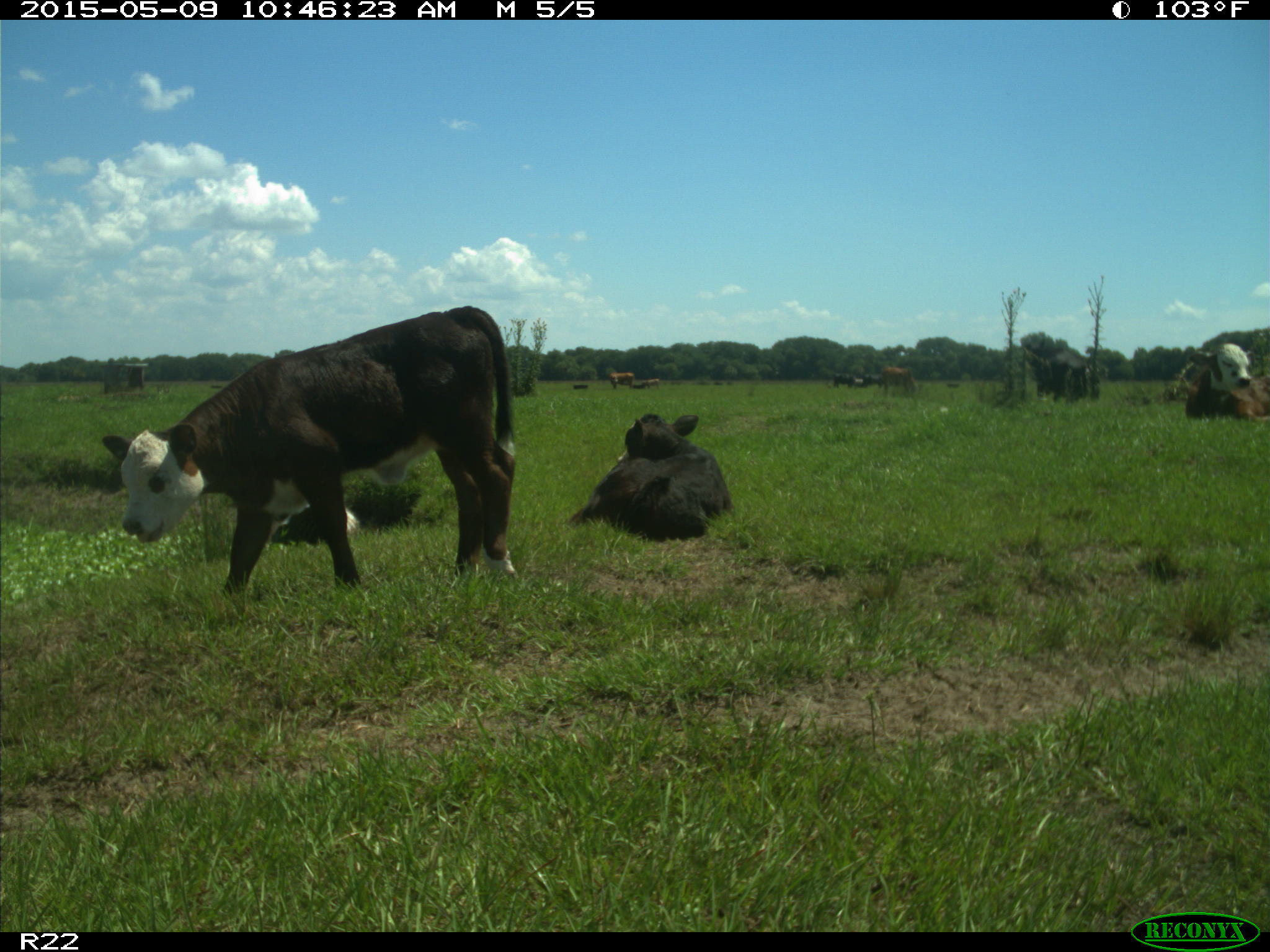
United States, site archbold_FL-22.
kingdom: Animalia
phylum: Chordata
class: Mammalia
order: Artiodactyla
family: Bovidae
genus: Bos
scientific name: Bos taurus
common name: domestic cow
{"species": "Bos taurus (domestic cow)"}